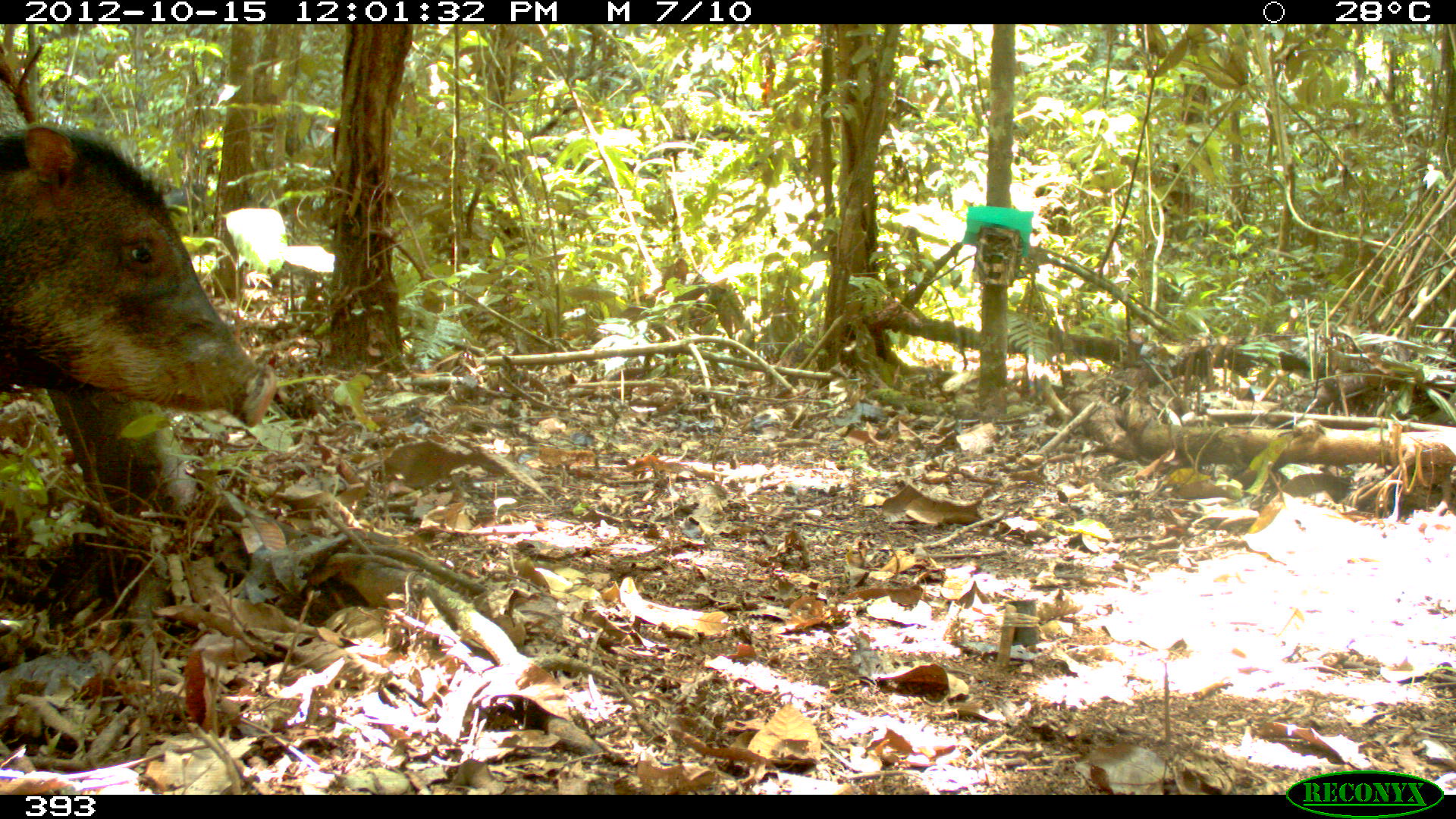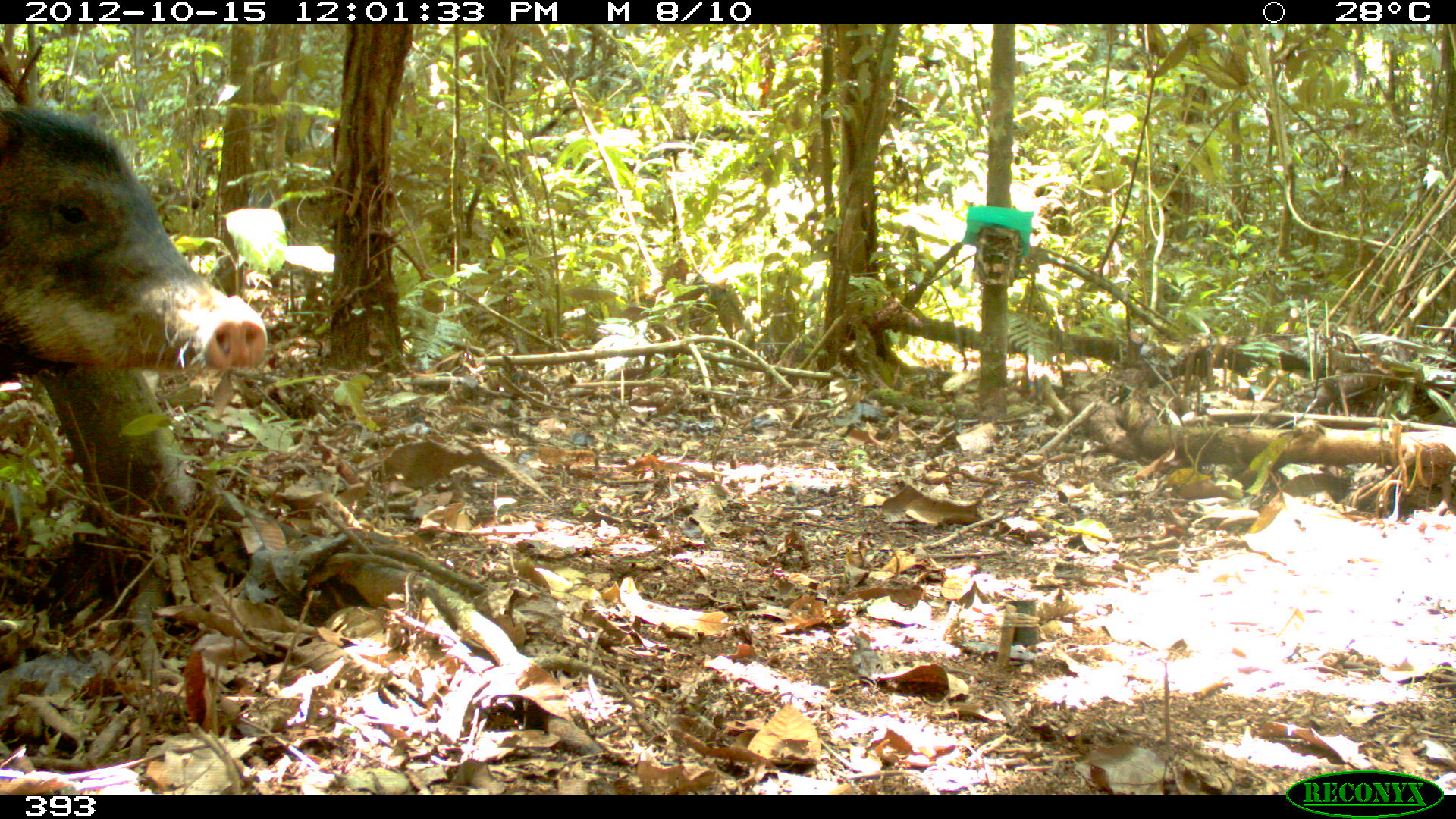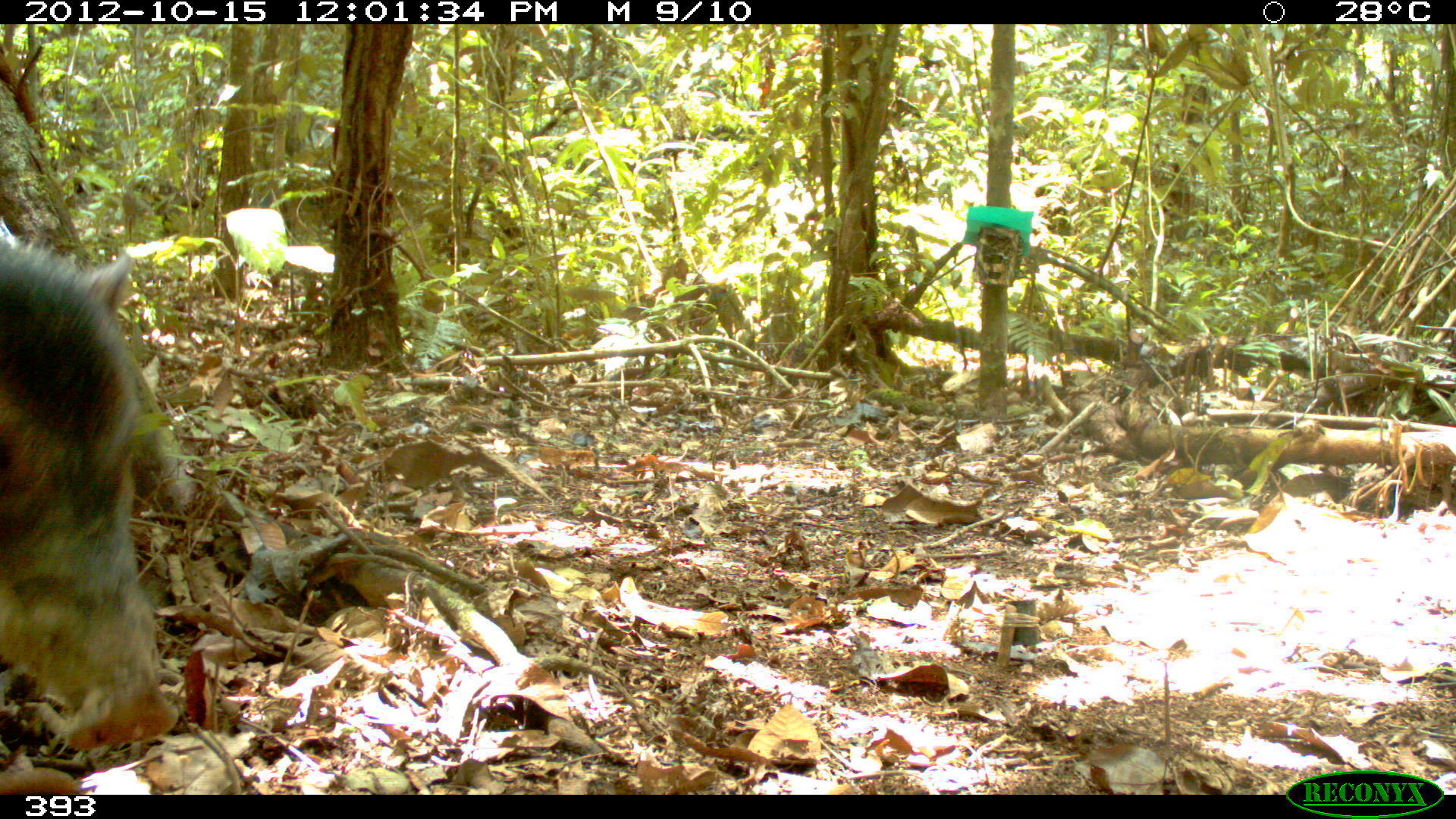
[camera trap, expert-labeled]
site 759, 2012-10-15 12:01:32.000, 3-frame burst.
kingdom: Animalia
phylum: Chordata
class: Mammalia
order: Artiodactyla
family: Tayassuidae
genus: Tayassu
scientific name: Tayassu pecari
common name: white-lipped peccary